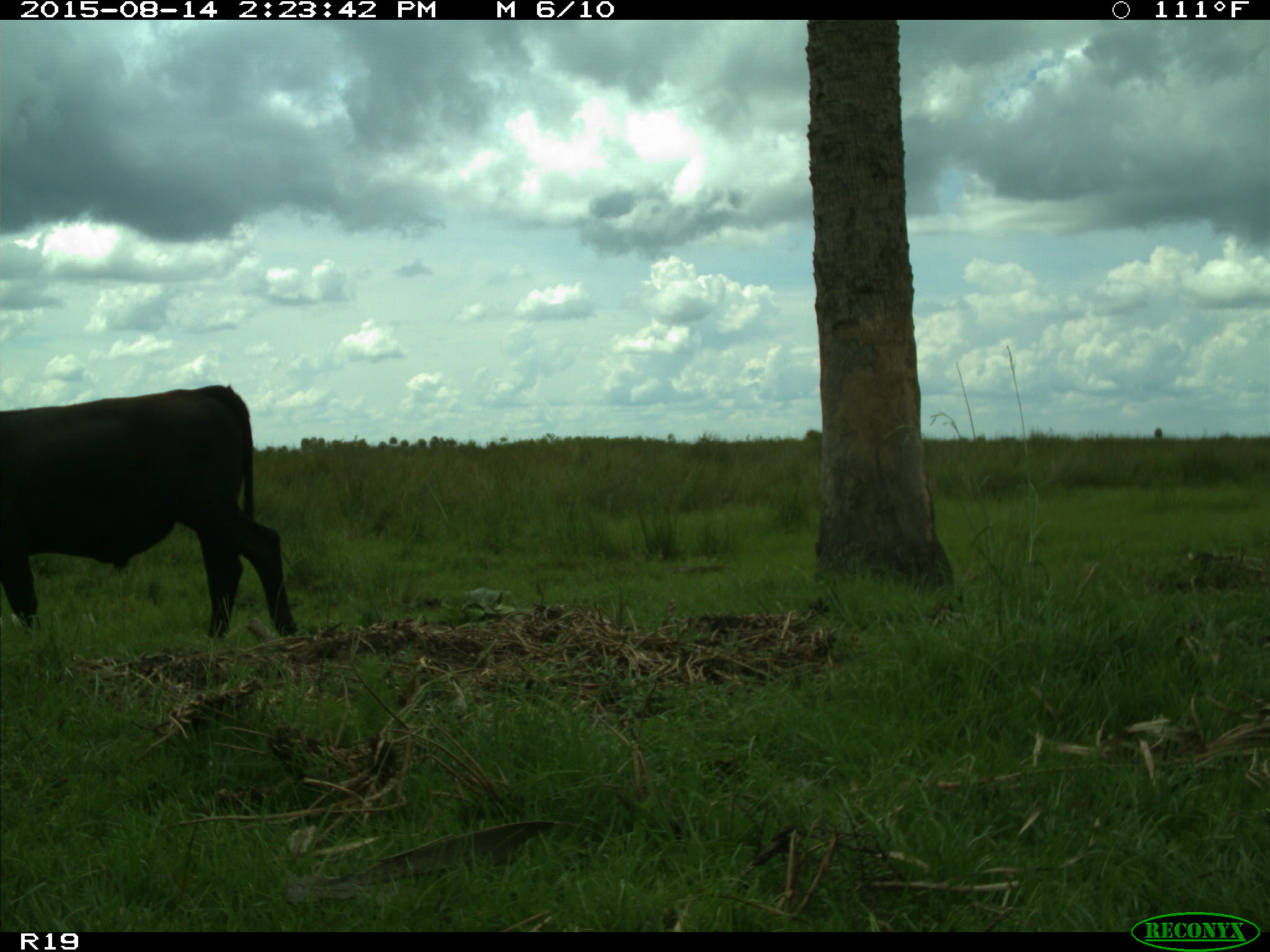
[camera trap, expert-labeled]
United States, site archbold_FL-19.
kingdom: Animalia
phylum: Chordata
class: Mammalia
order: Artiodactyla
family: Bovidae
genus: Bos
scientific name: Bos taurus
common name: domestic cow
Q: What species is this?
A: Bos taurus (domestic cow).